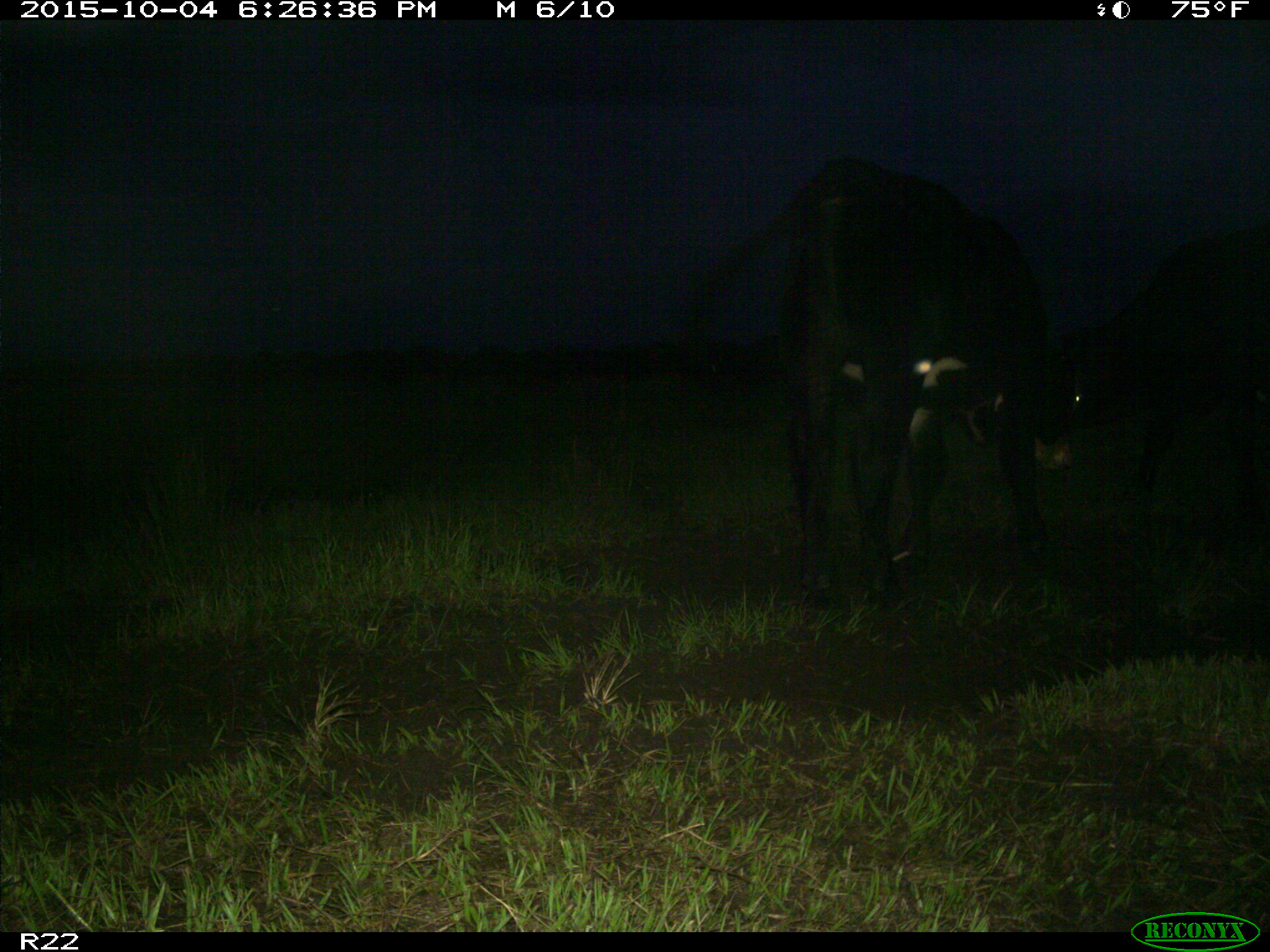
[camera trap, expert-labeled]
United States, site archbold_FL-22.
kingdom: Animalia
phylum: Chordata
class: Mammalia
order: Artiodactyla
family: Bovidae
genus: Bos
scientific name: Bos taurus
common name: domestic cow